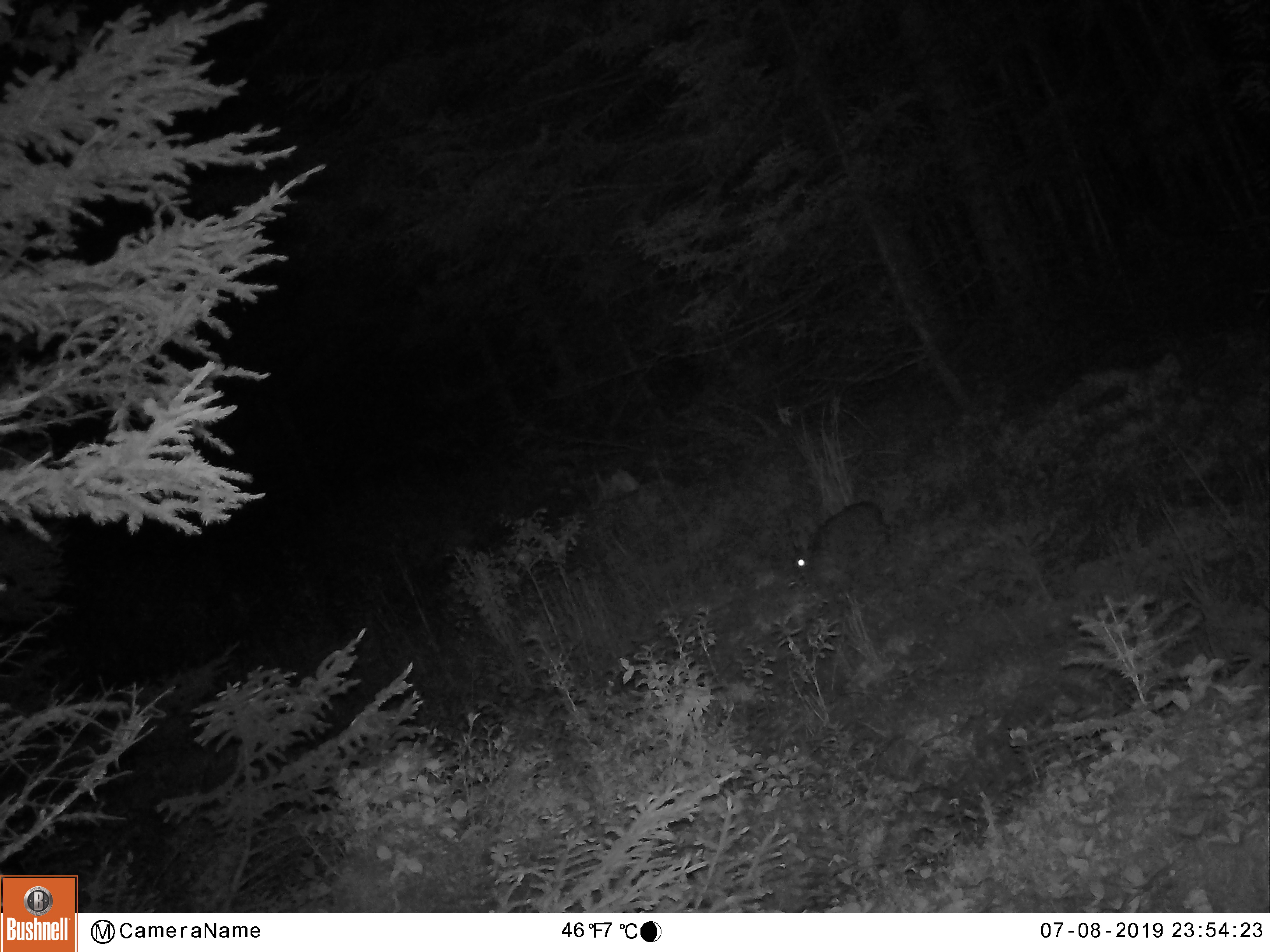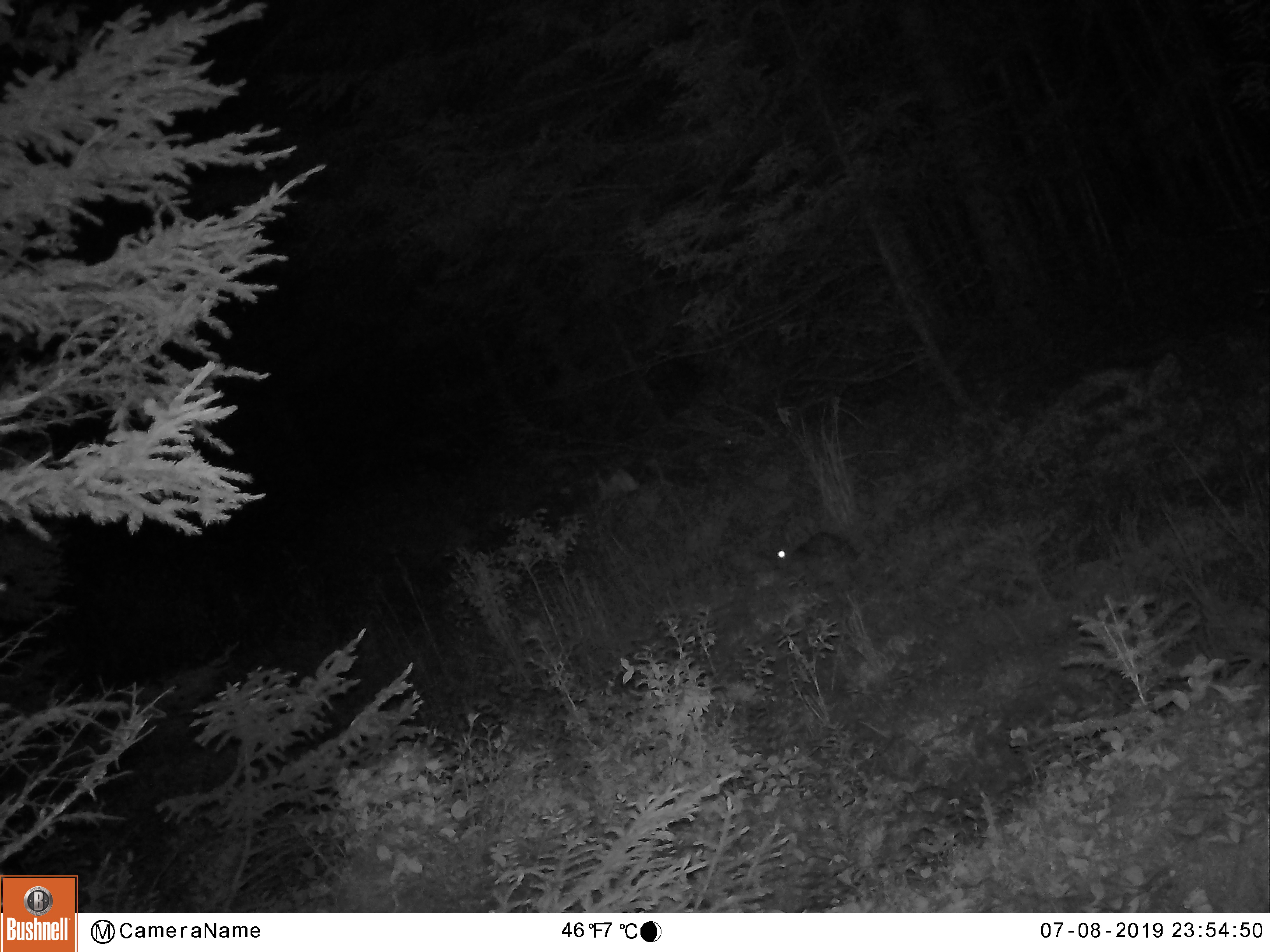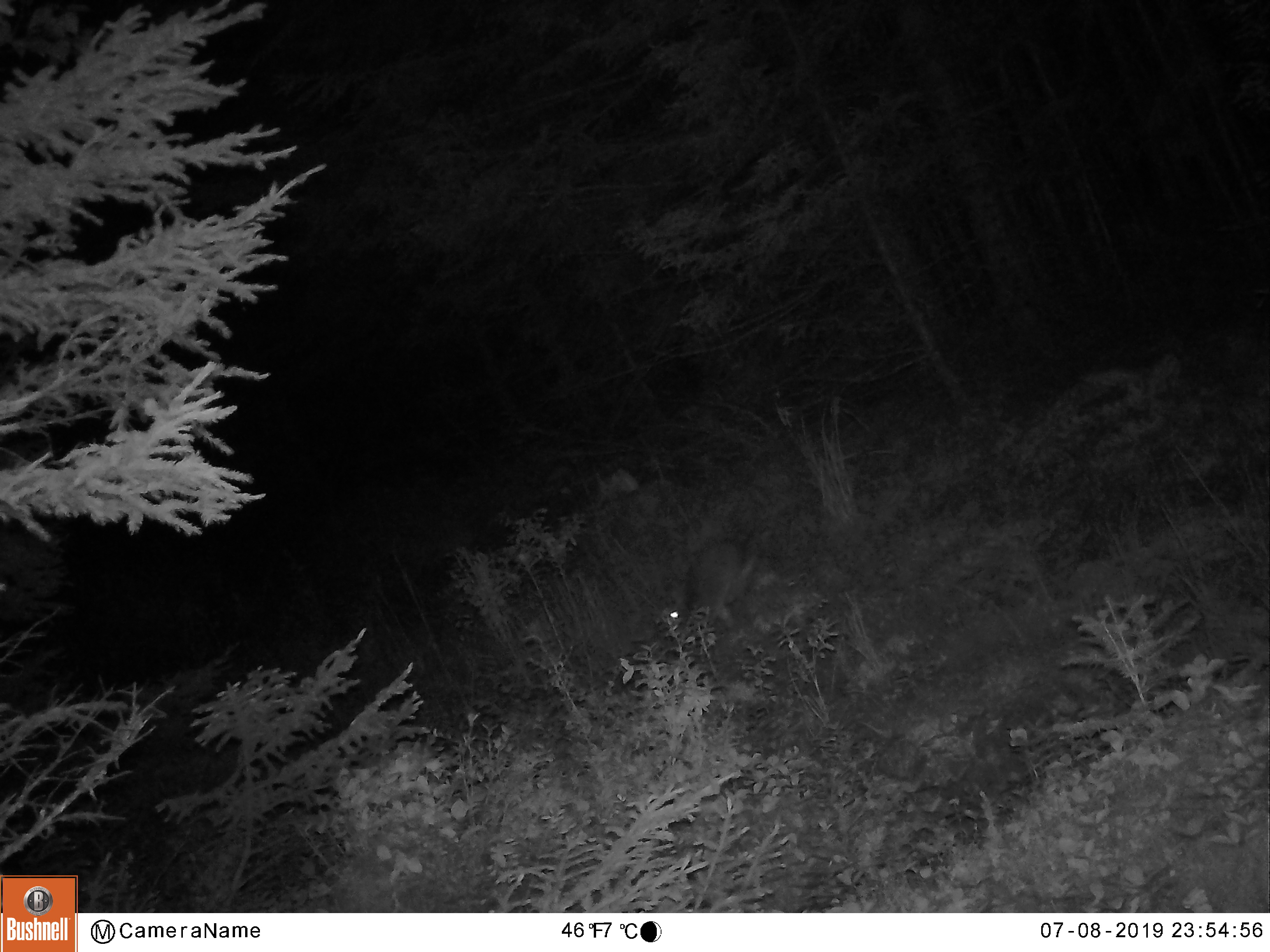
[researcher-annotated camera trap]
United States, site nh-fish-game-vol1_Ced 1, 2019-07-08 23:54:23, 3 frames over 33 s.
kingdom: Animalia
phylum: Chordata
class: Mammalia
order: Lagomorpha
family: Leporidae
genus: Lepus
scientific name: Lepus americanus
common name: snowshoe hare